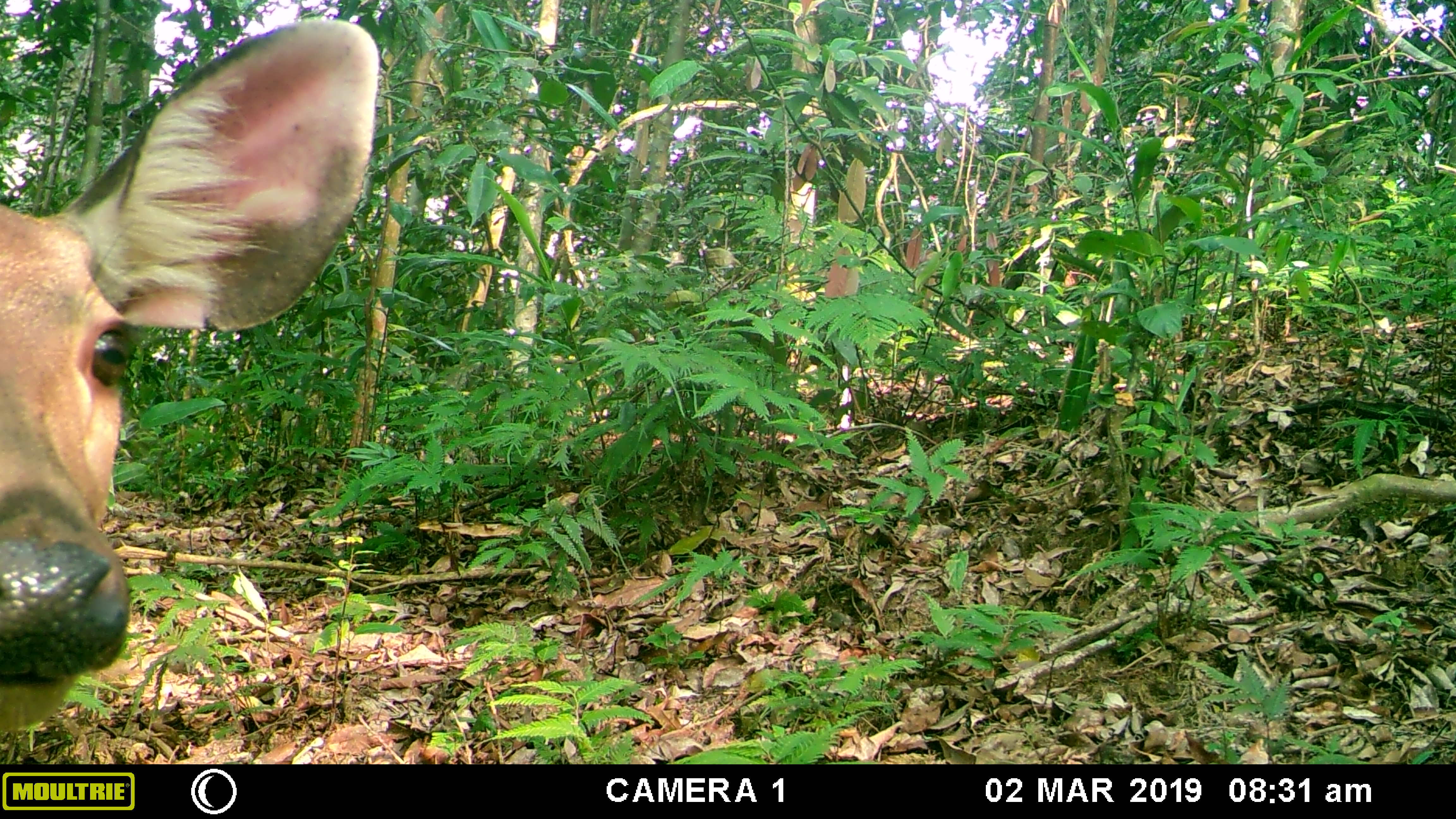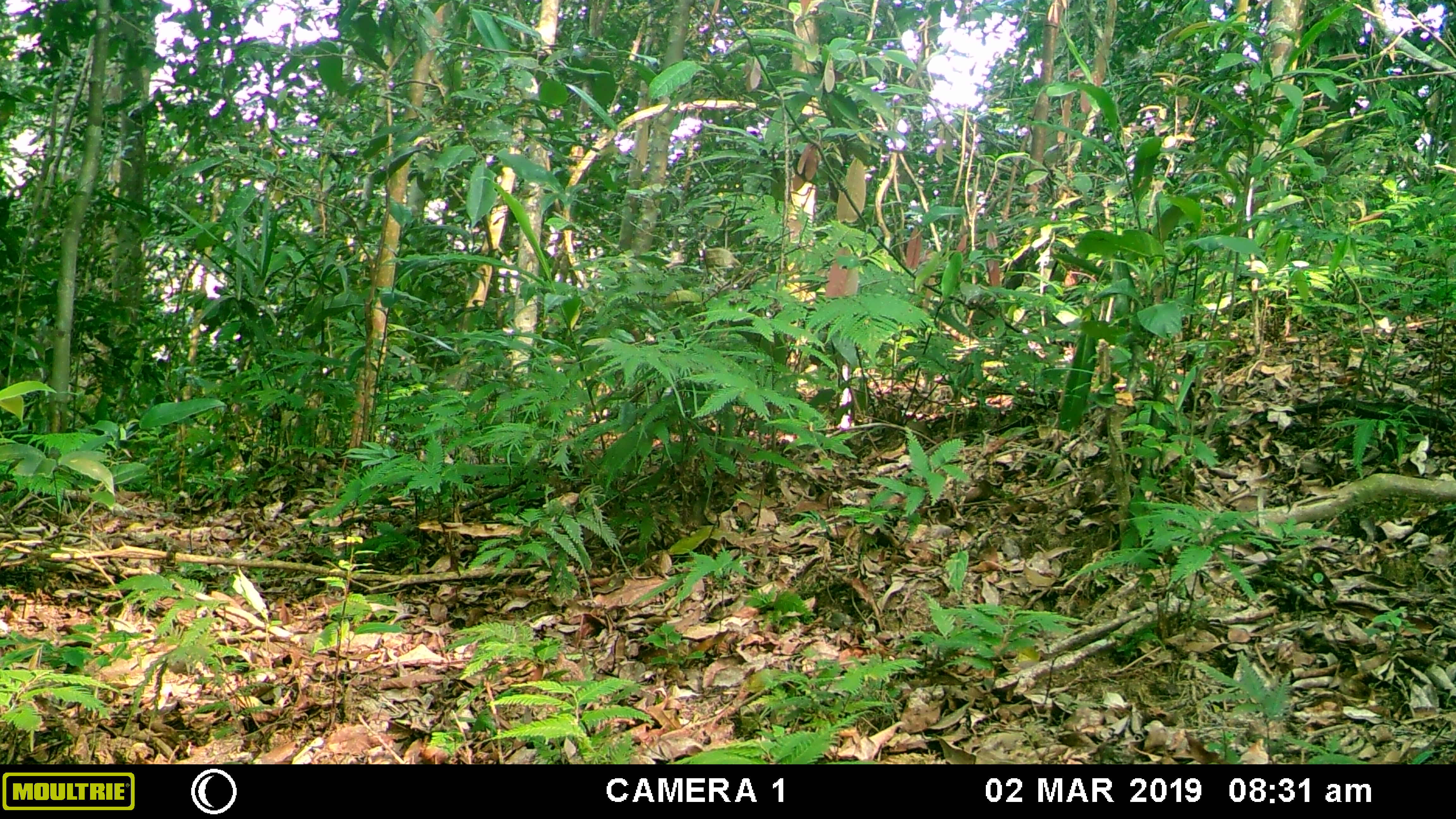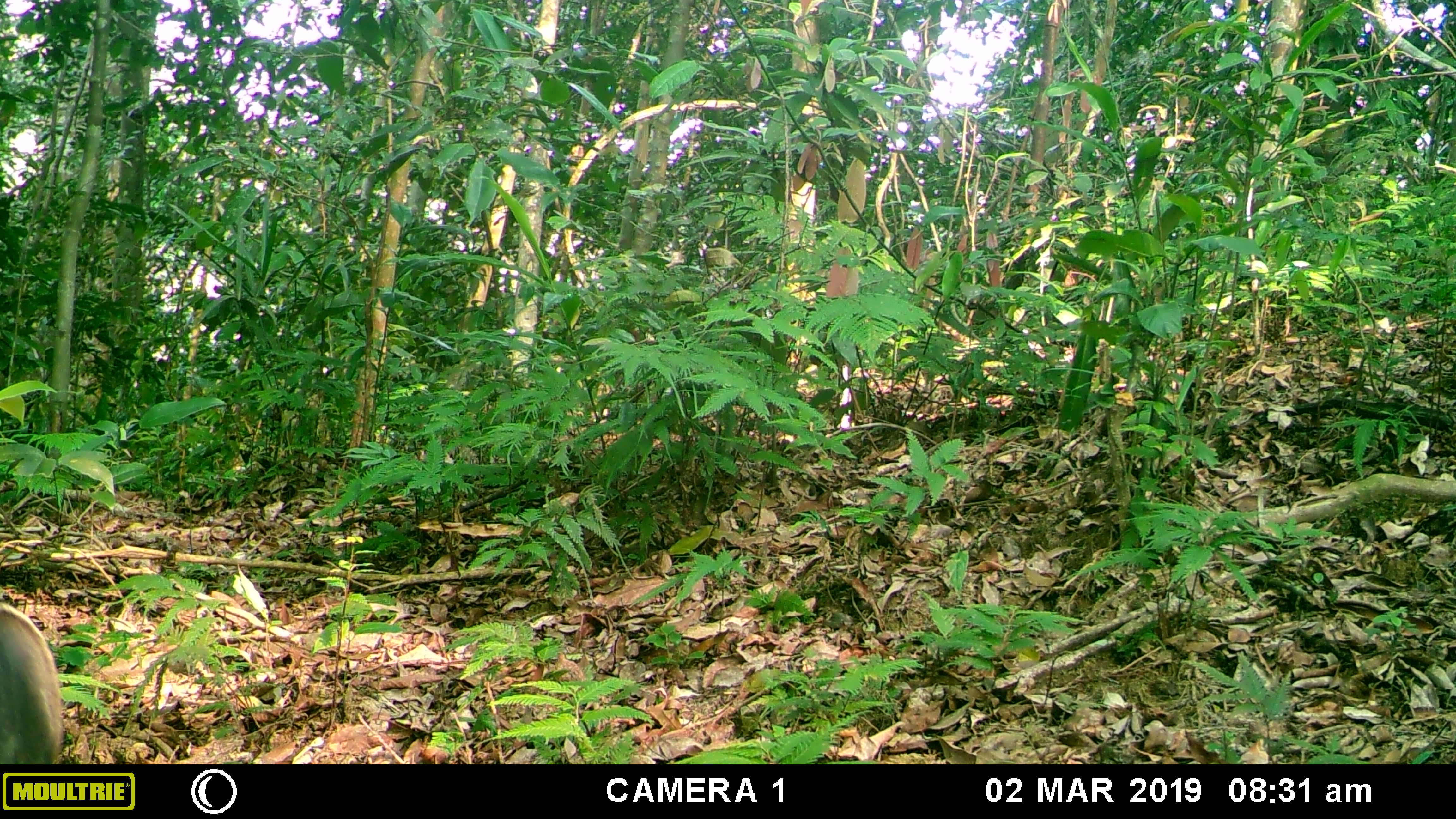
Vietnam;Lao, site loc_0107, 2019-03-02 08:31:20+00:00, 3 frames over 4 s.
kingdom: Animalia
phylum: Chordata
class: Mammalia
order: Artiodactyla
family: Cervidae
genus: Rusa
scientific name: Rusa unicolor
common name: sambar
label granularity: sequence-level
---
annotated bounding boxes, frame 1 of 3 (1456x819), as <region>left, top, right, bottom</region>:
sambar: <region>0, 18, 379, 734</region>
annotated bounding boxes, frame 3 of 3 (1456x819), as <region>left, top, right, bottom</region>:
sambar: <region>0, 602, 62, 763</region>